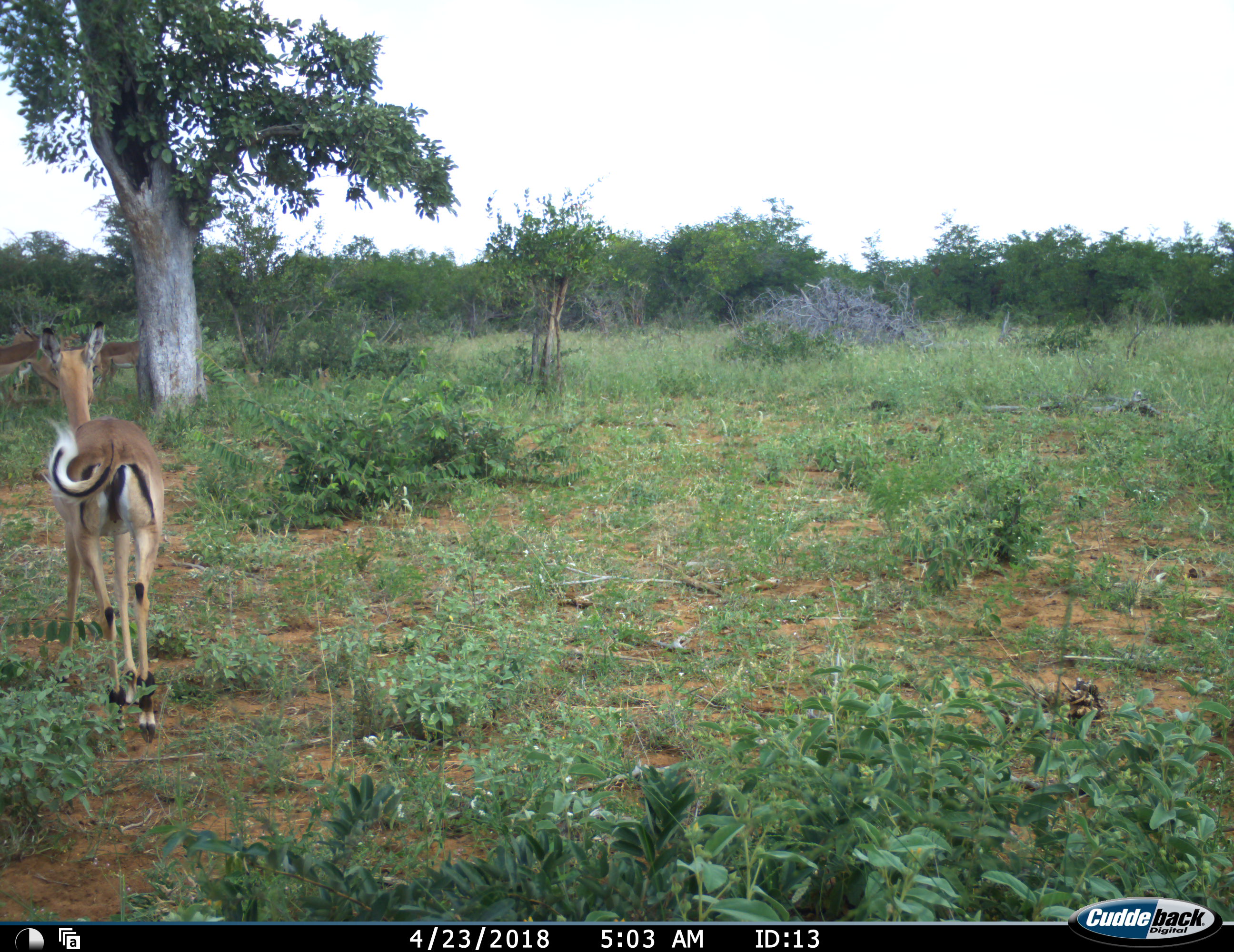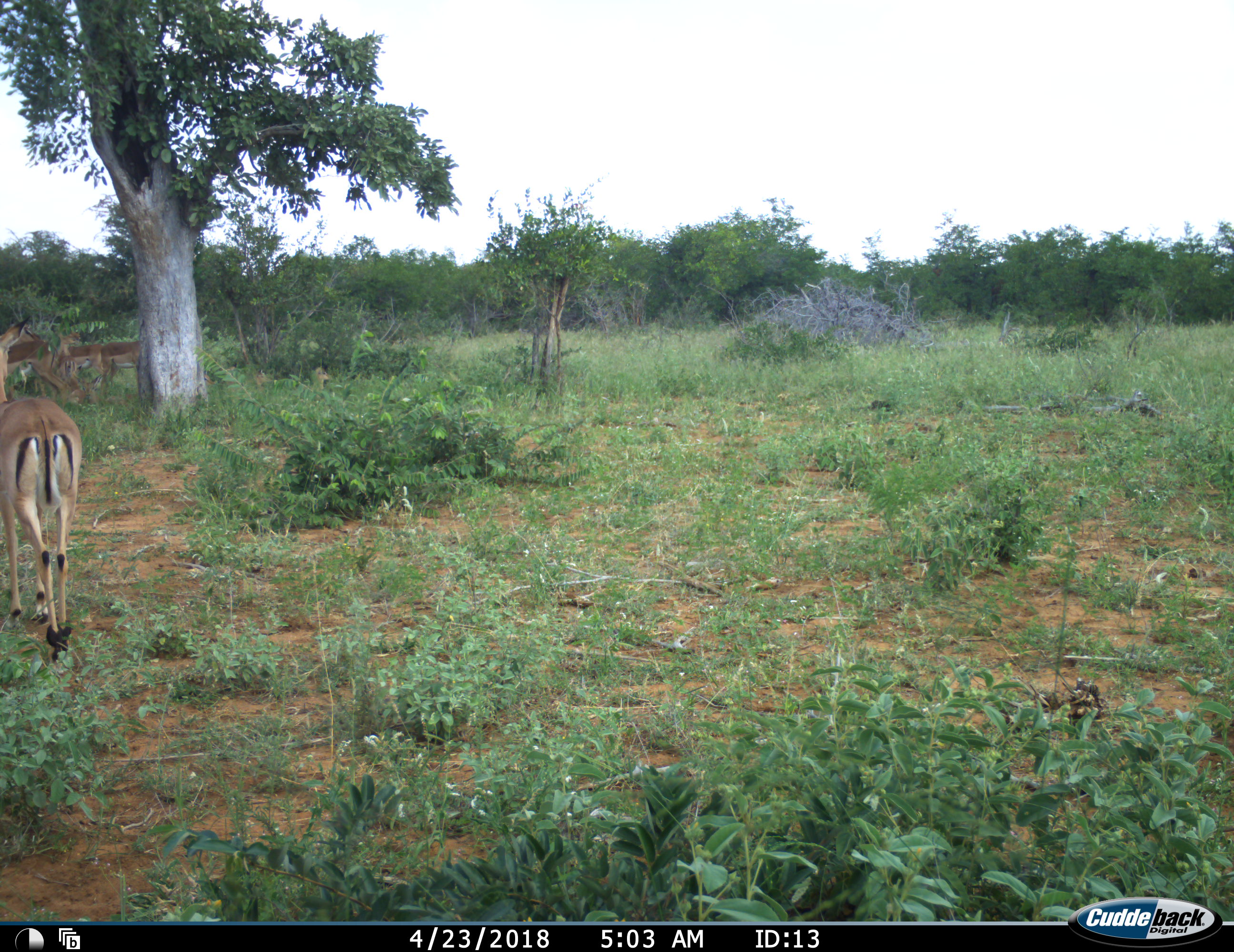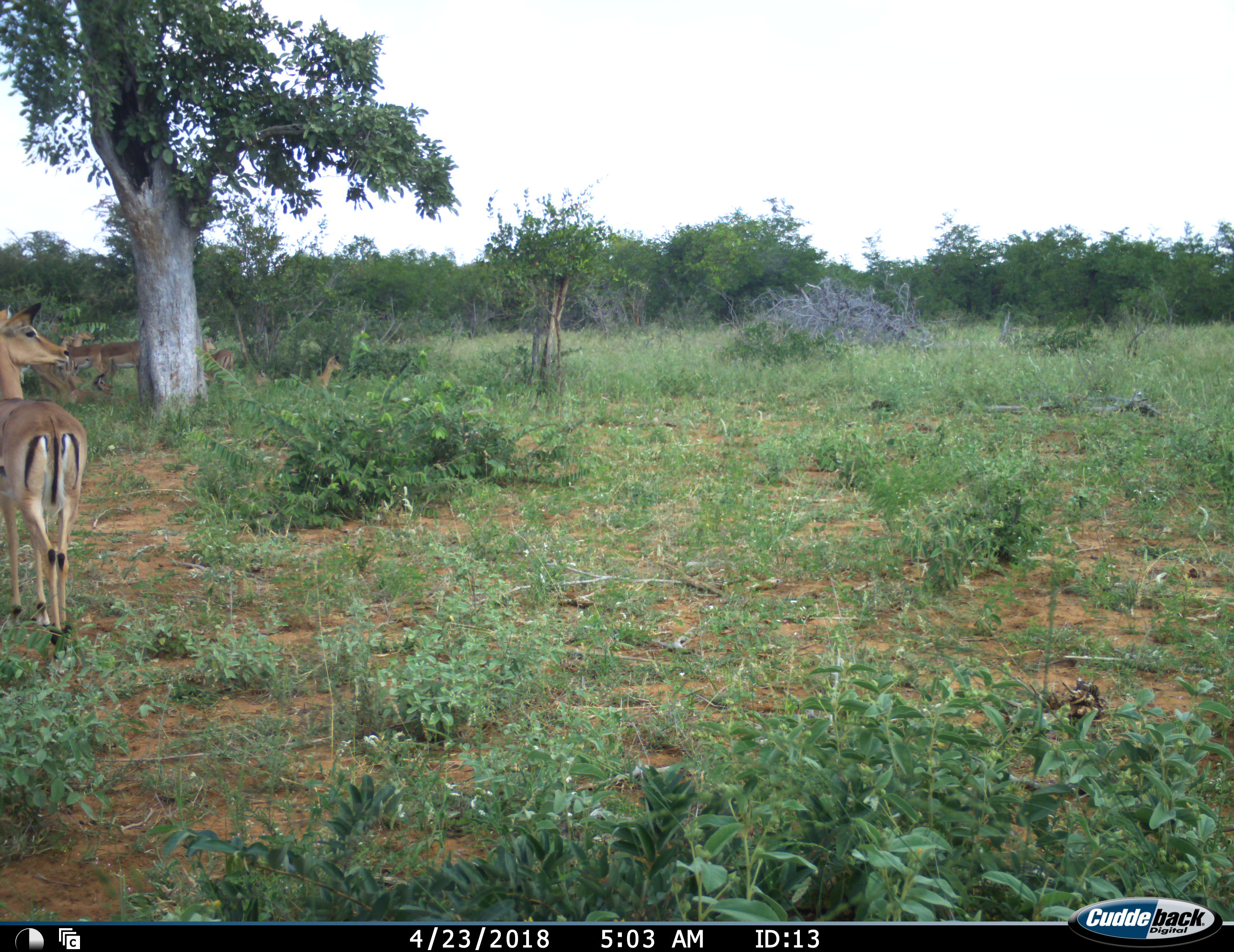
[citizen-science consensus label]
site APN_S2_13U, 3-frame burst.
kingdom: Animalia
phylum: Chordata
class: Mammalia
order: Artiodactyla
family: Bovidae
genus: Aepyceros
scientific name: Aepyceros melampus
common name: impala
Impala (Aepyceros melampus), count 5. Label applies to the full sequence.